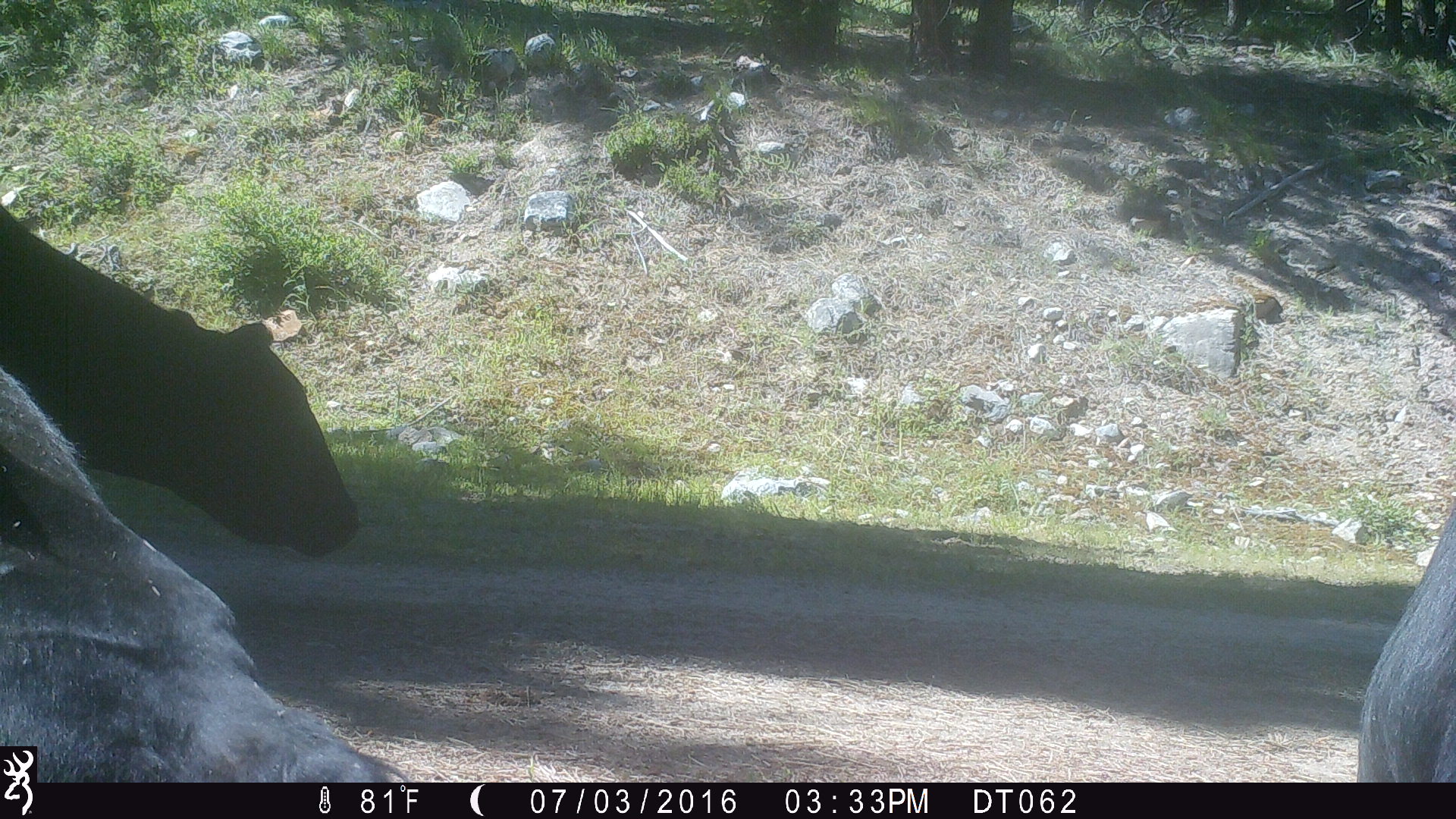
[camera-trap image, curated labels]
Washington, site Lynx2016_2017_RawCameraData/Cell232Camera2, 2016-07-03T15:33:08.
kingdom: Animalia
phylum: Chordata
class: Mammalia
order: Artiodactyla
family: Bovidae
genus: Bos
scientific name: Bos taurus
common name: domestic cattle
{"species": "domestic cattle (Bos taurus)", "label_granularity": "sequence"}